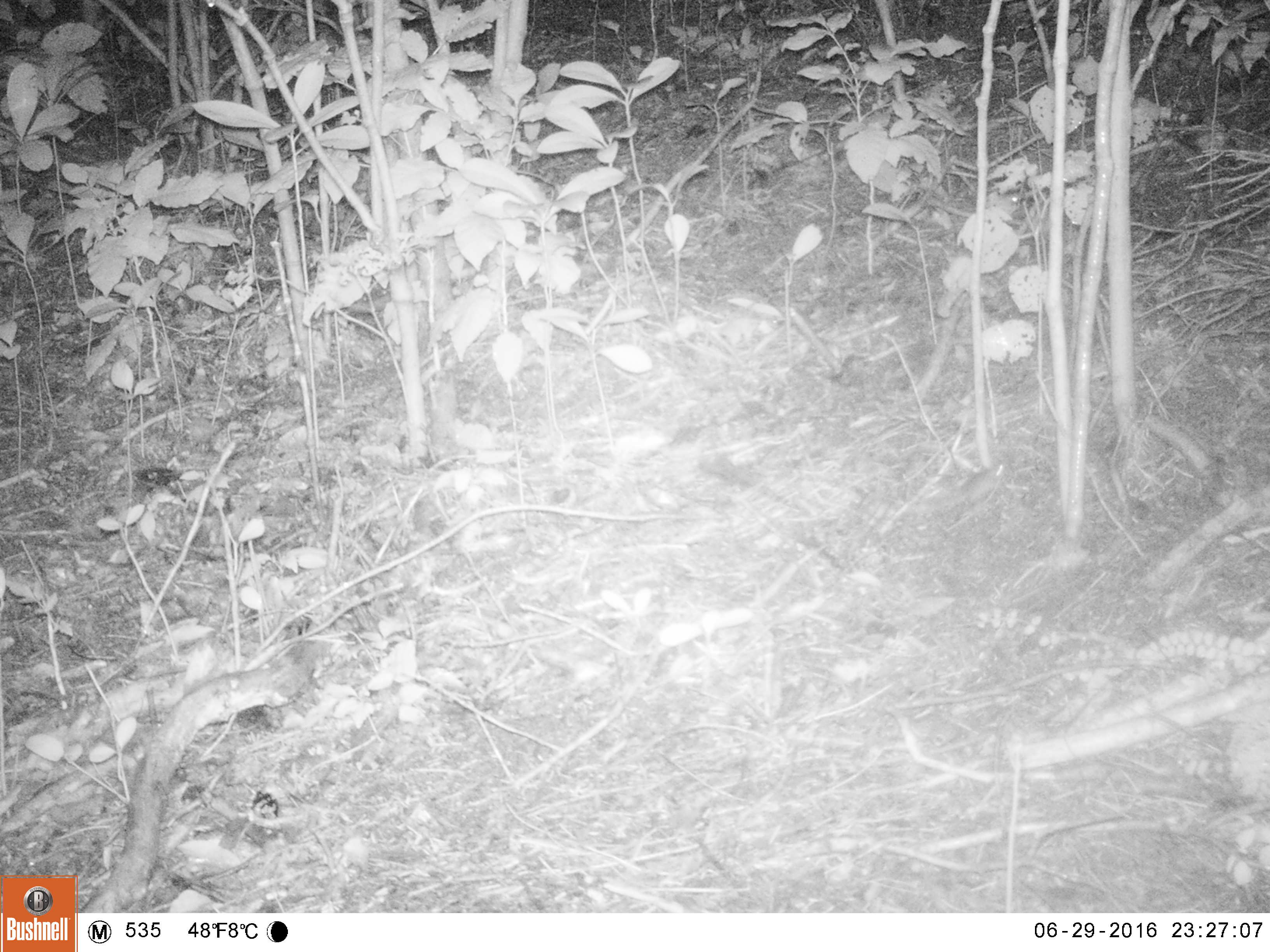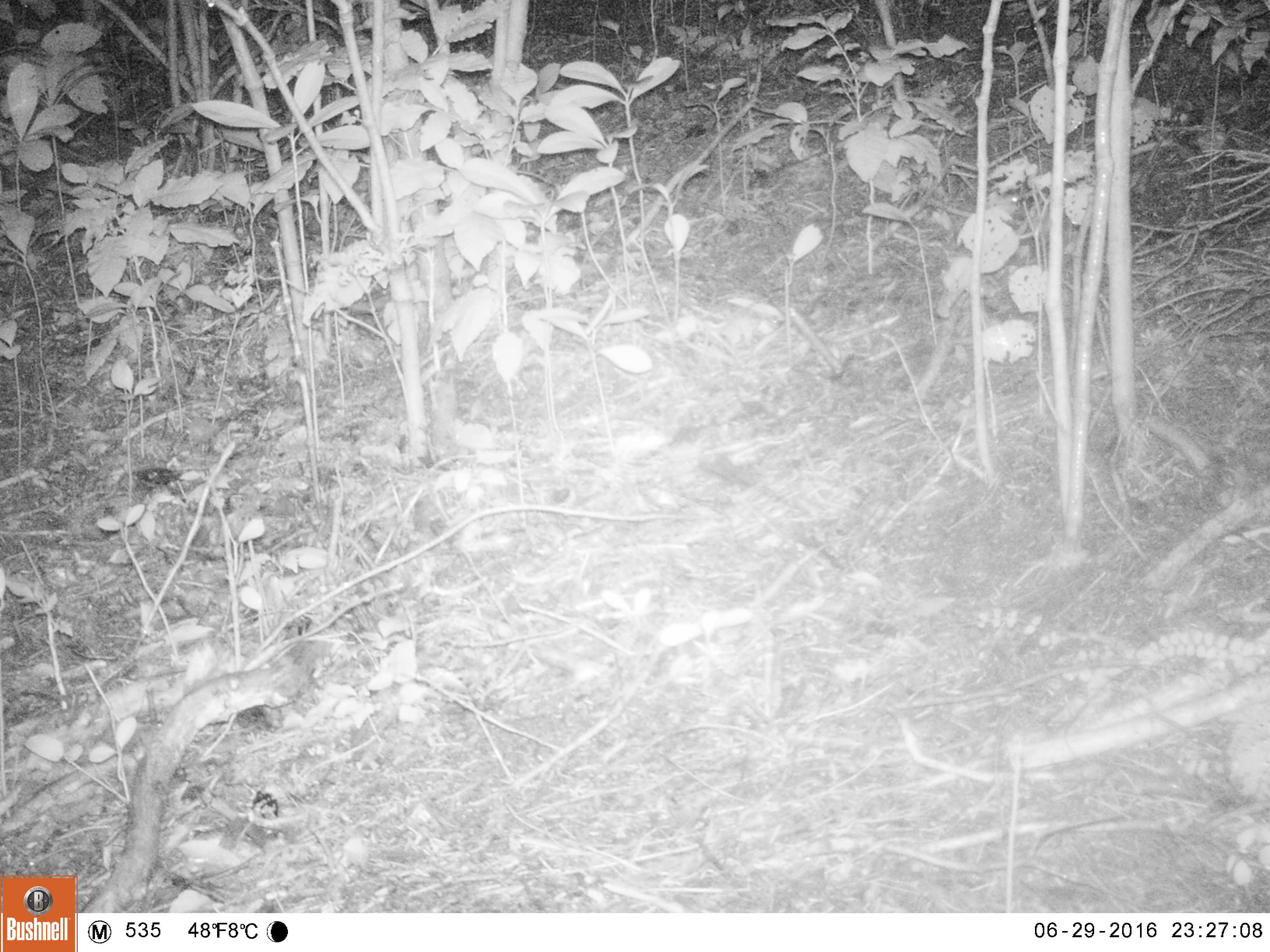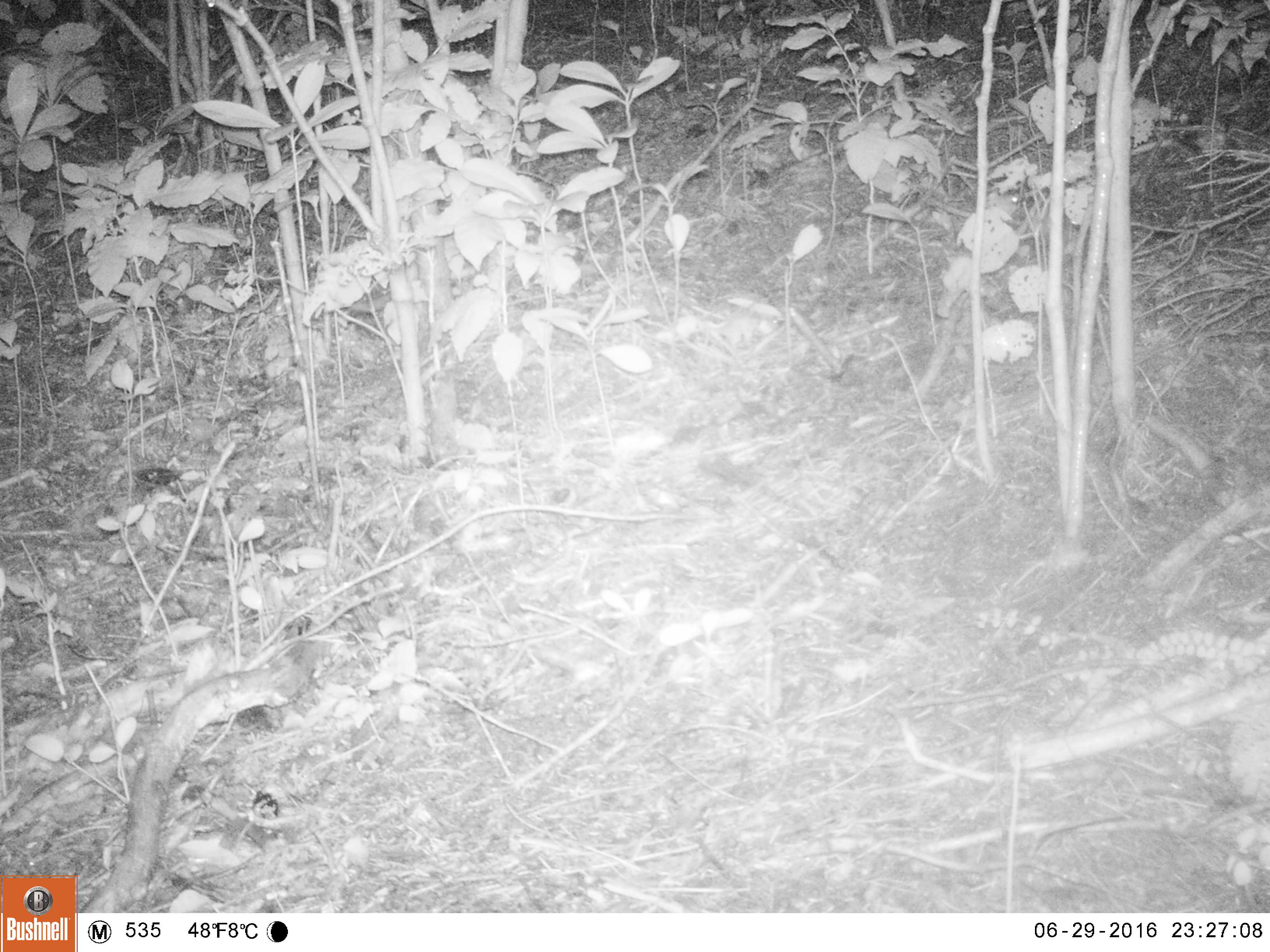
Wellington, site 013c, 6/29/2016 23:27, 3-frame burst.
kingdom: Animalia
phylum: Chordata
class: Mammalia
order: Rodentia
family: Muridae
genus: Mus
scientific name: Mus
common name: mouse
Mouse (Mus).